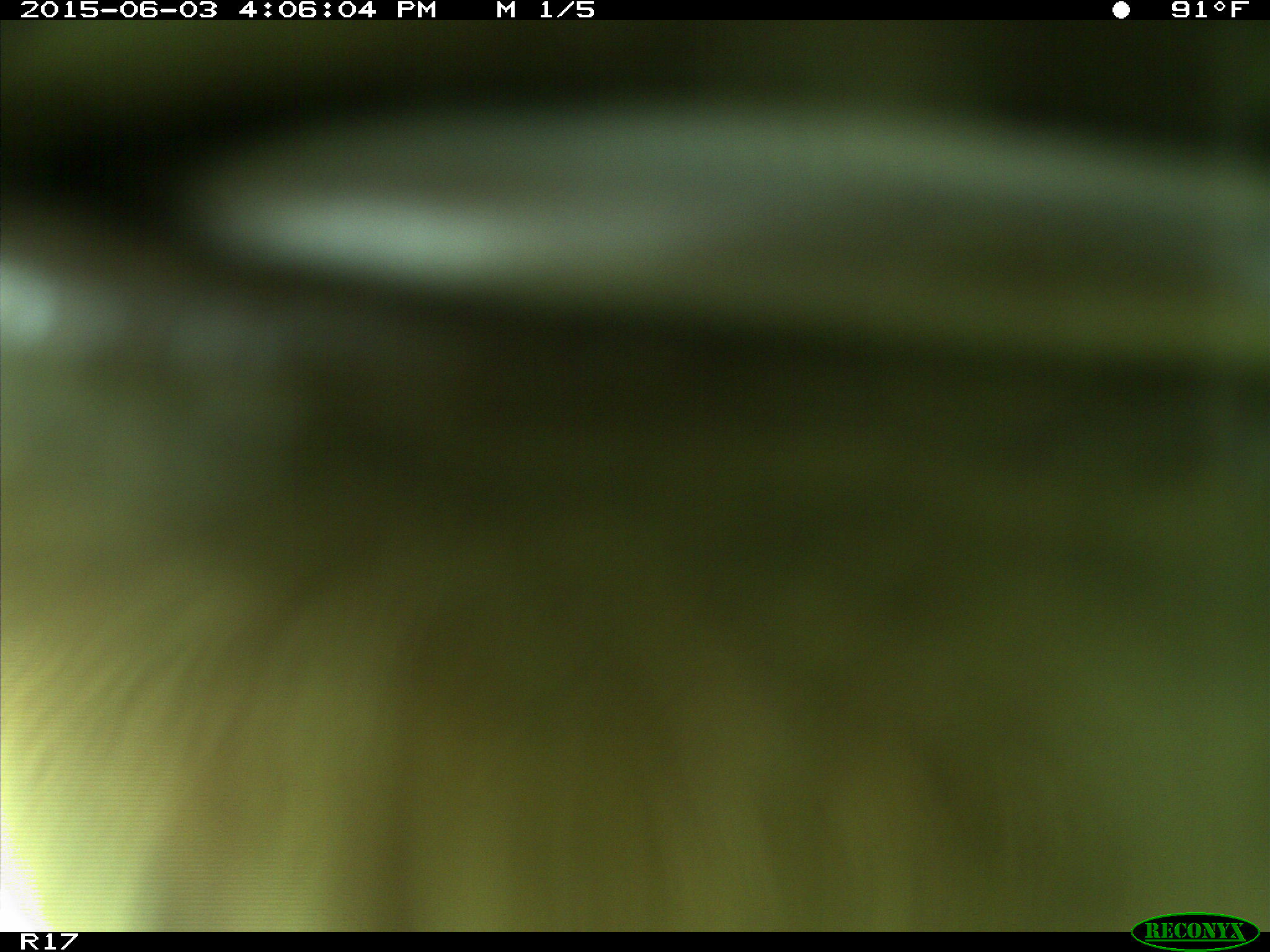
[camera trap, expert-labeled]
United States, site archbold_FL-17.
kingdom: Animalia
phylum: Chordata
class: Mammalia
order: Artiodactyla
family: Bovidae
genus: Bos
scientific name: Bos taurus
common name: domestic cow